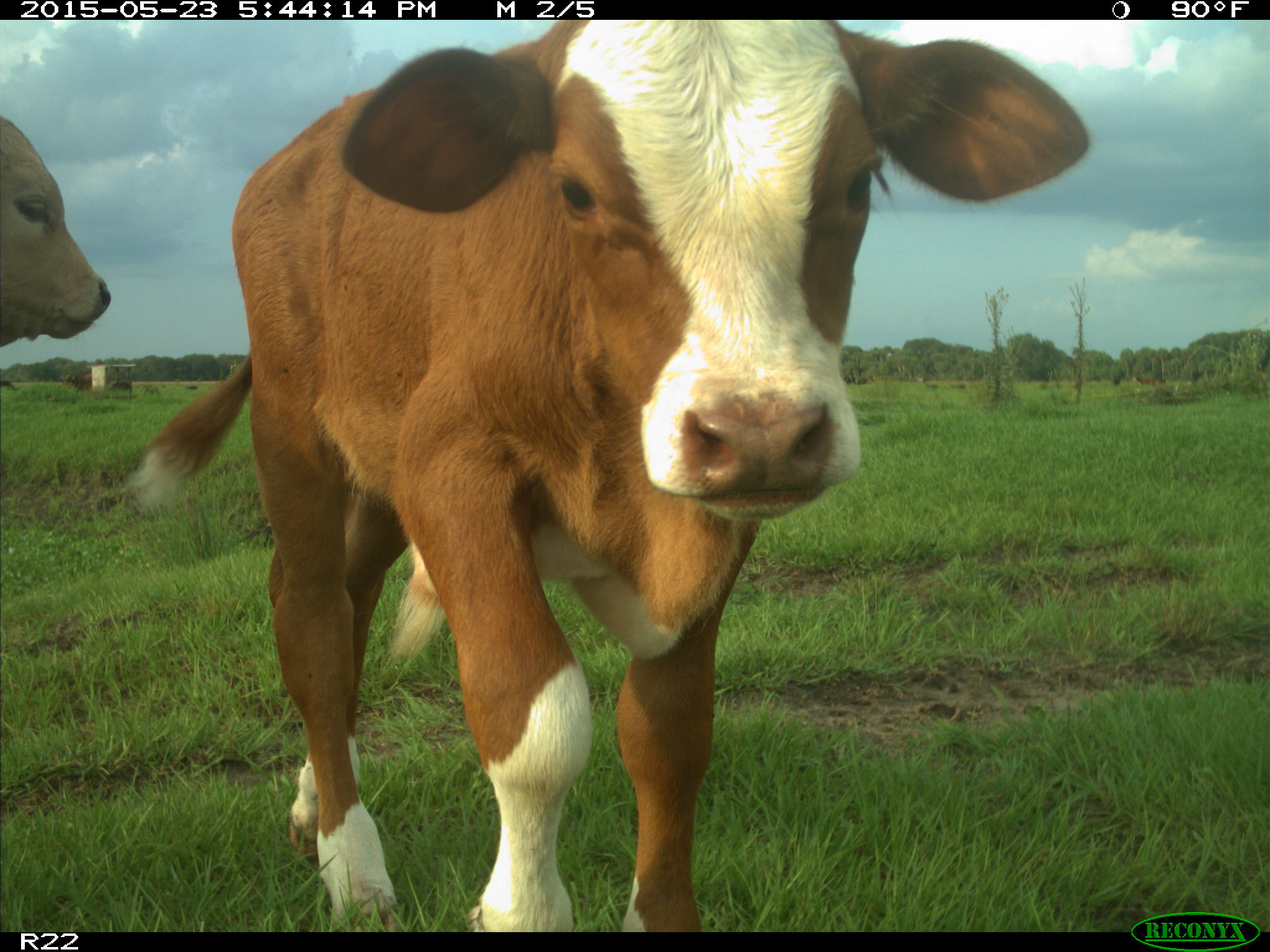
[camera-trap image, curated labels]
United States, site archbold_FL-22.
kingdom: Animalia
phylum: Chordata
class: Mammalia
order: Artiodactyla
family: Bovidae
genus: Bos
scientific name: Bos taurus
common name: domestic cow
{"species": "Bos taurus (domestic cow)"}